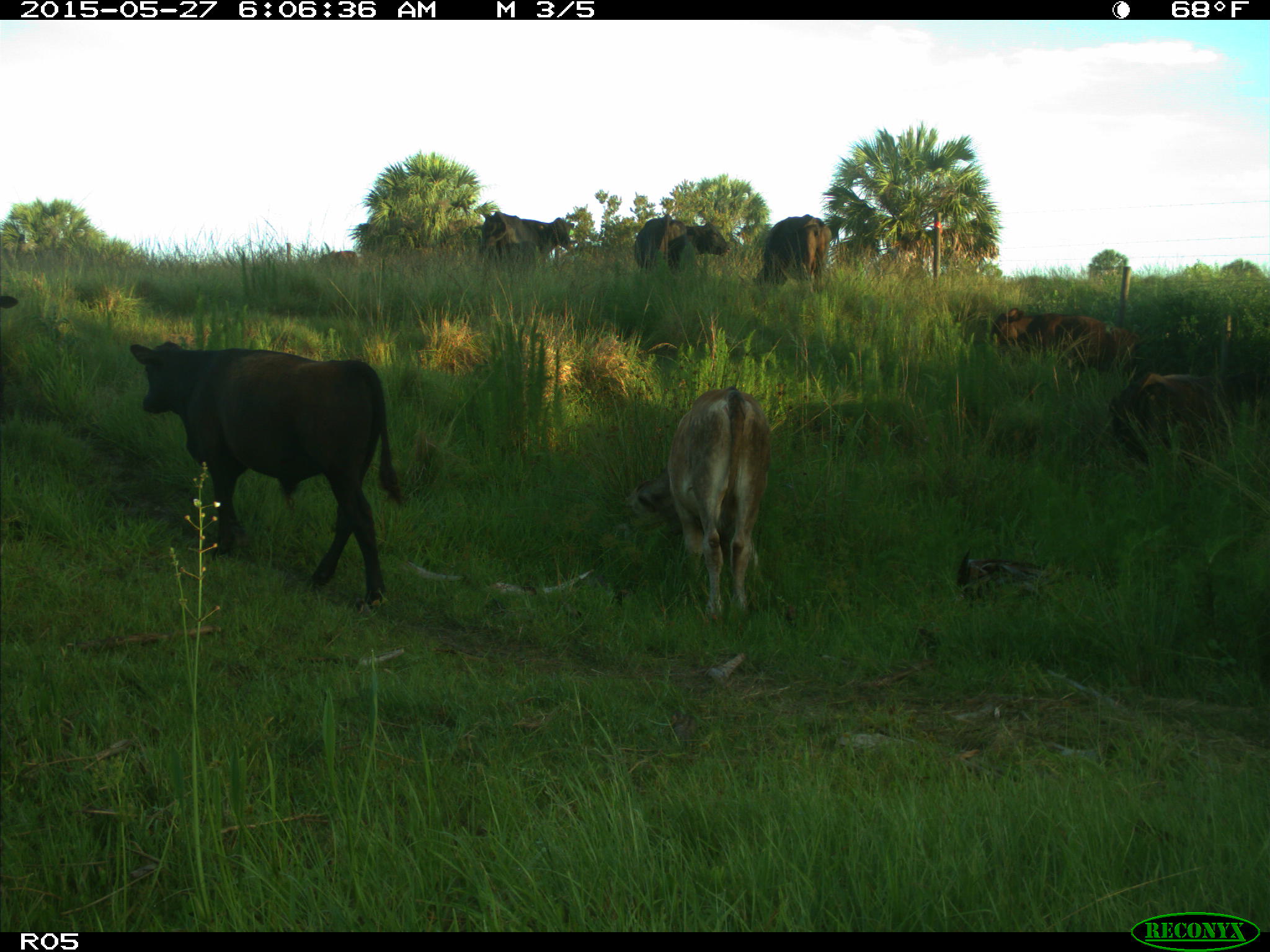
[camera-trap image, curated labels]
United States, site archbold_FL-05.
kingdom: Animalia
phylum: Chordata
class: Mammalia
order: Artiodactyla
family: Bovidae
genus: Bos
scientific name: Bos taurus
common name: domestic cow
Bos taurus (domestic cow).